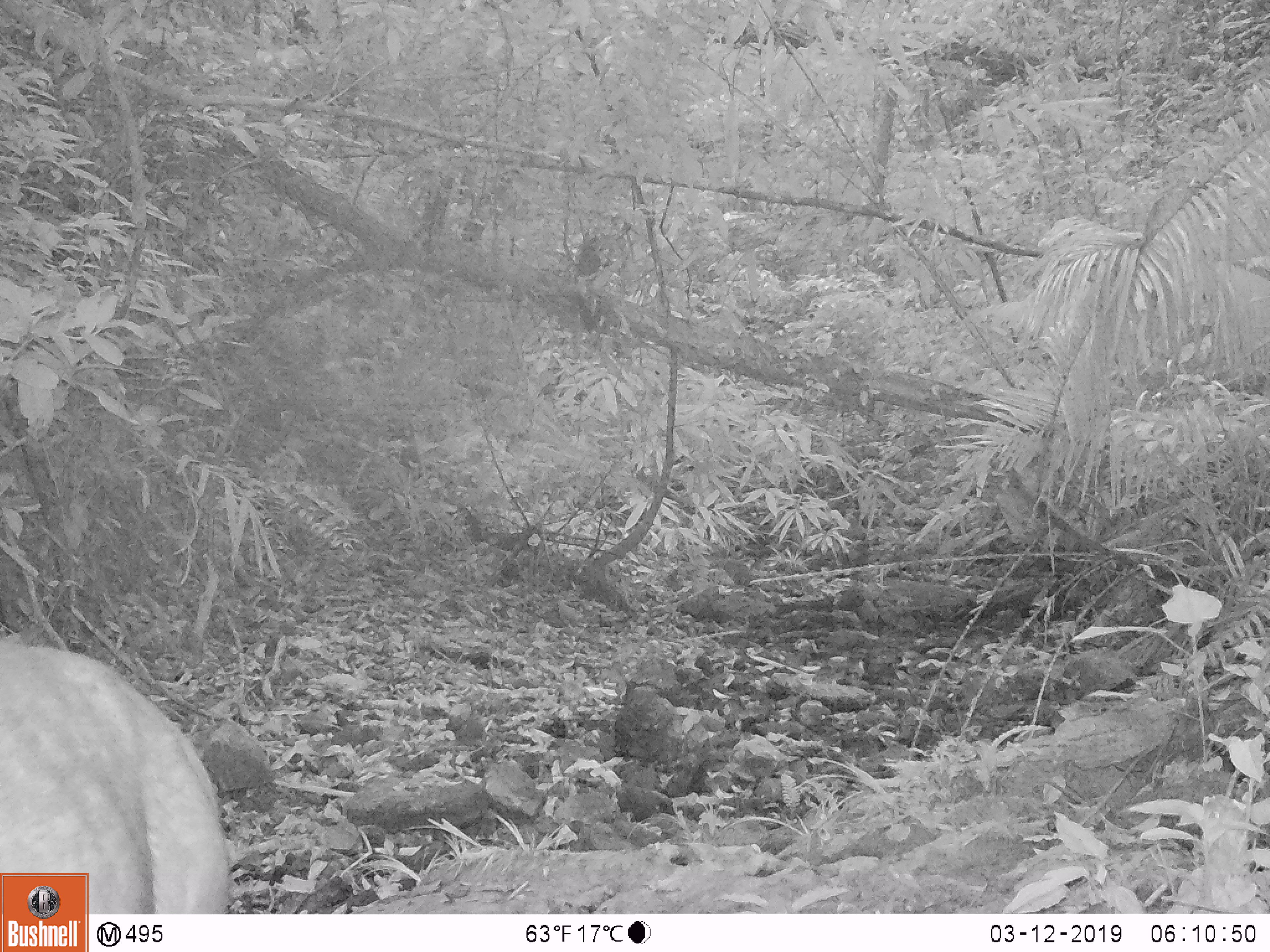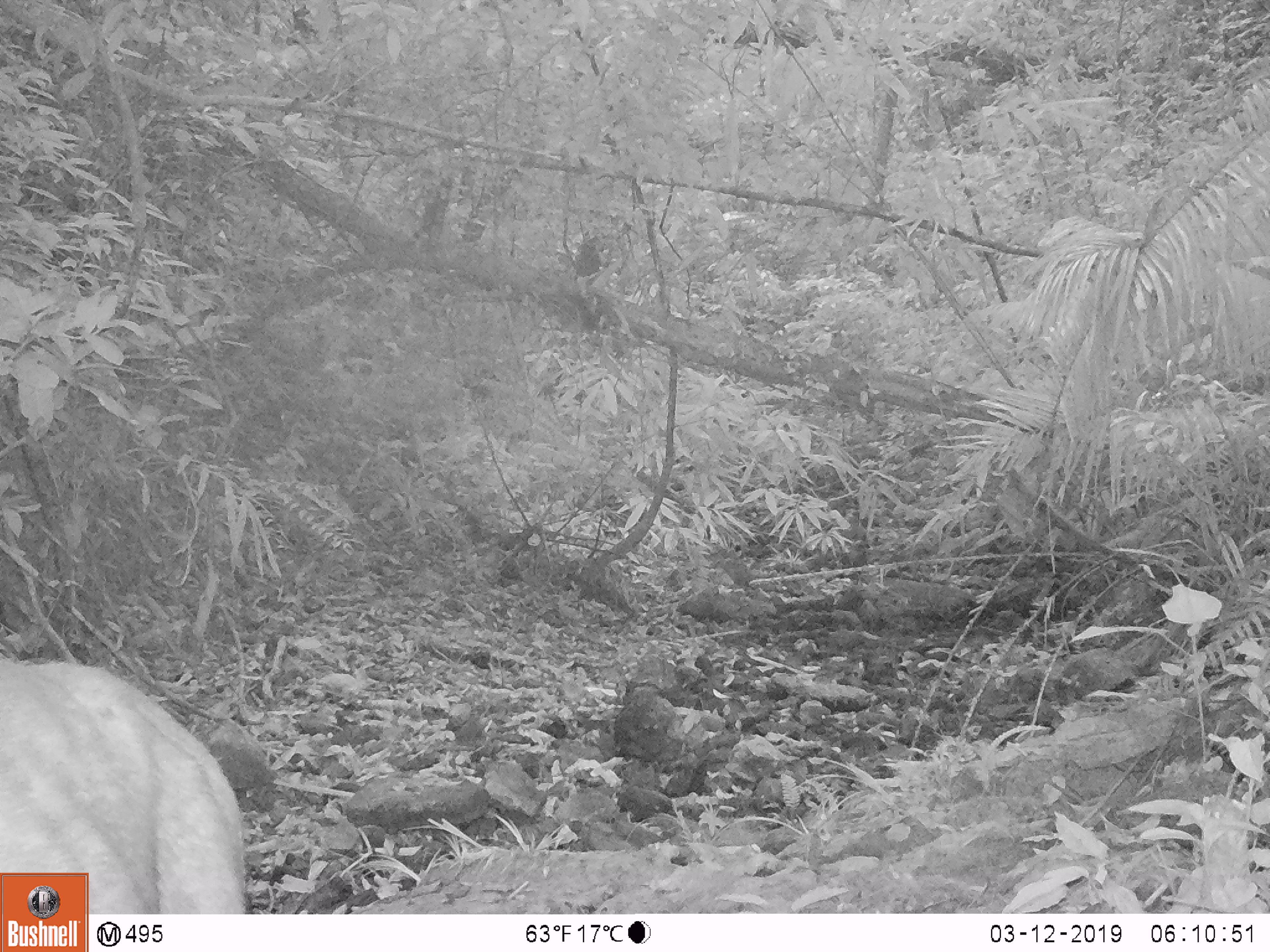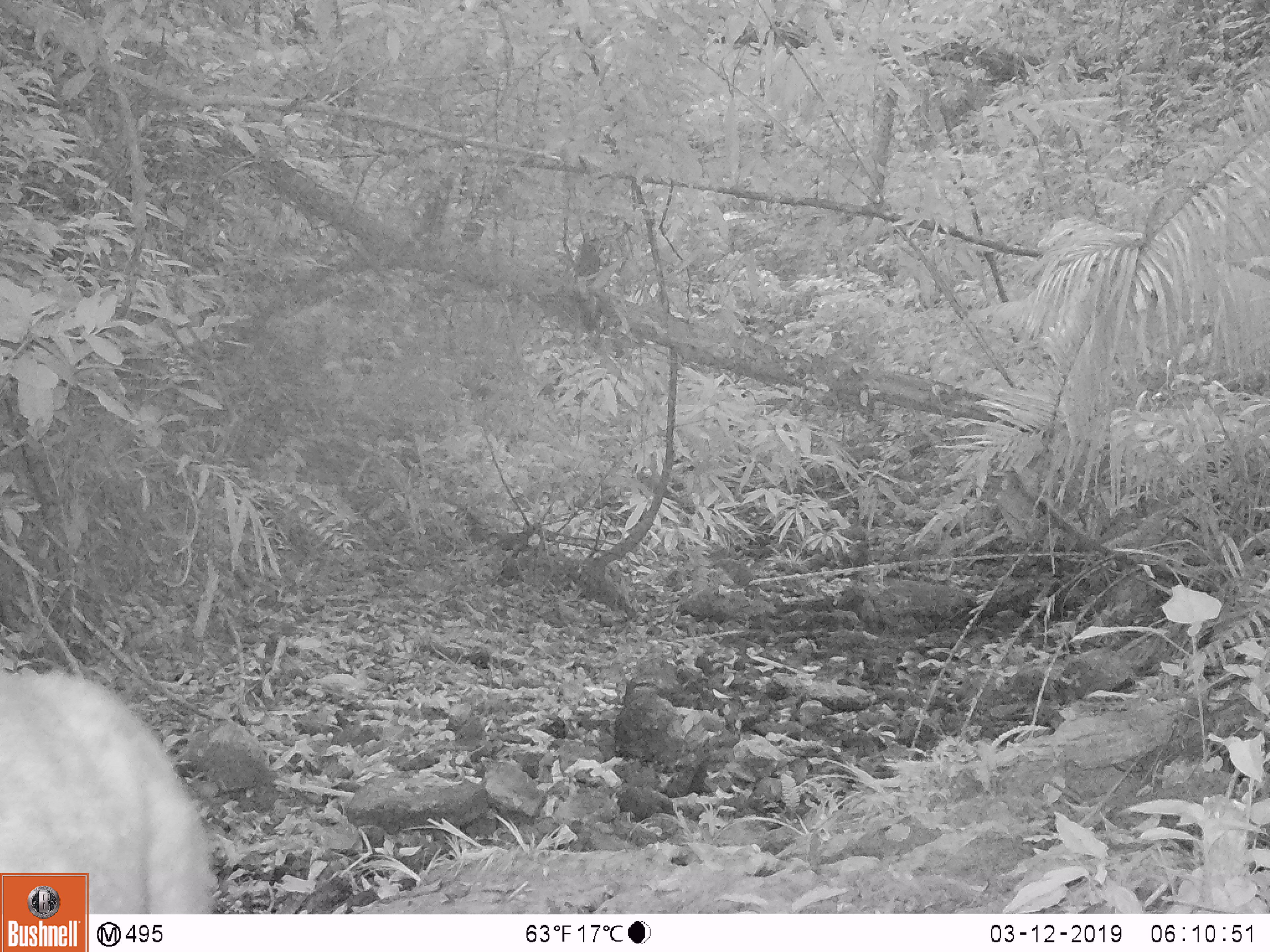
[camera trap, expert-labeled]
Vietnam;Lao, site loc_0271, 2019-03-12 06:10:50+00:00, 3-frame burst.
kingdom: Animalia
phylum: Chordata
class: Mammalia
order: Artiodactyla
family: Cervidae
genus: Rusa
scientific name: Rusa unicolor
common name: sambar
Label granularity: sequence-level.